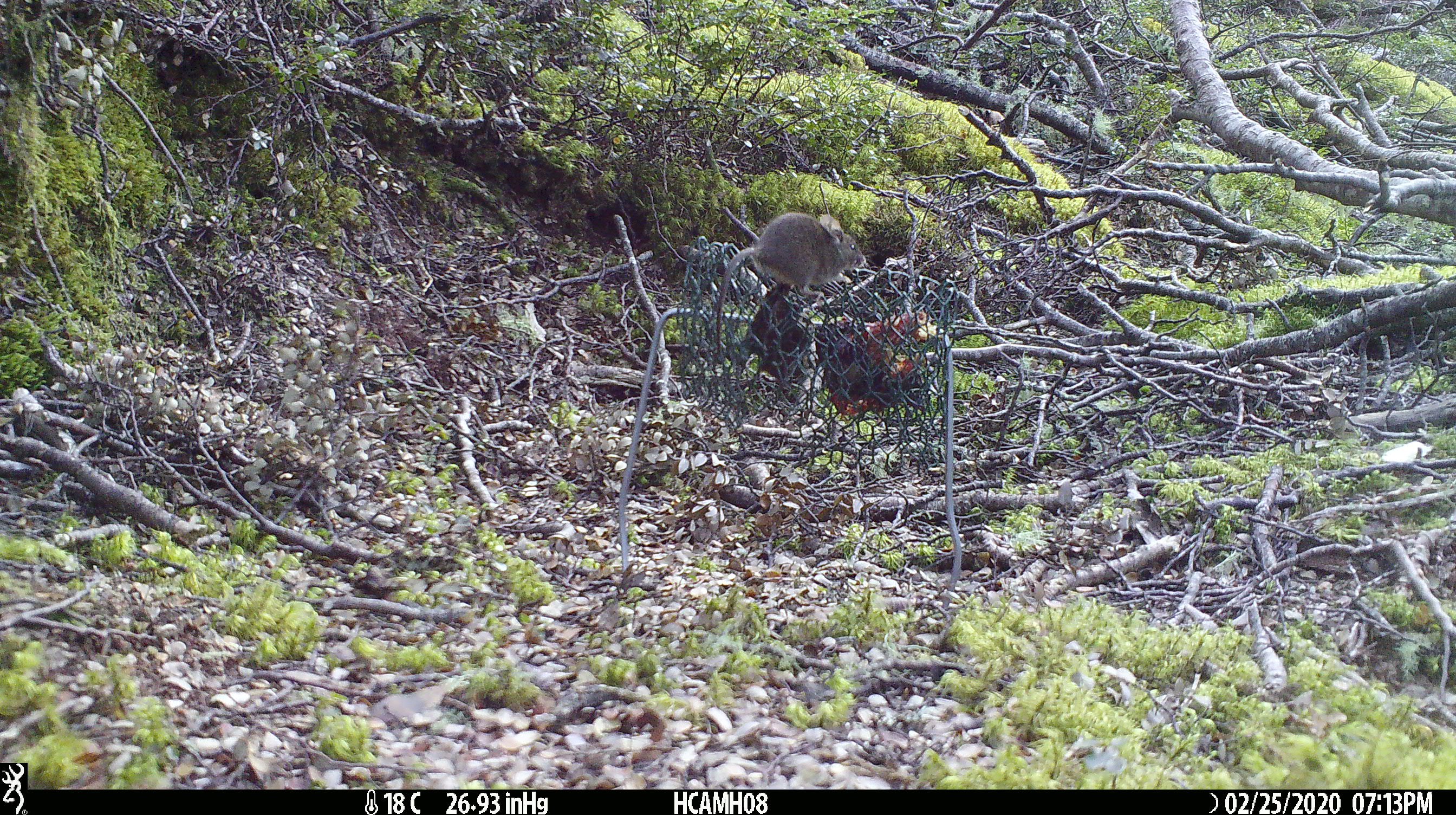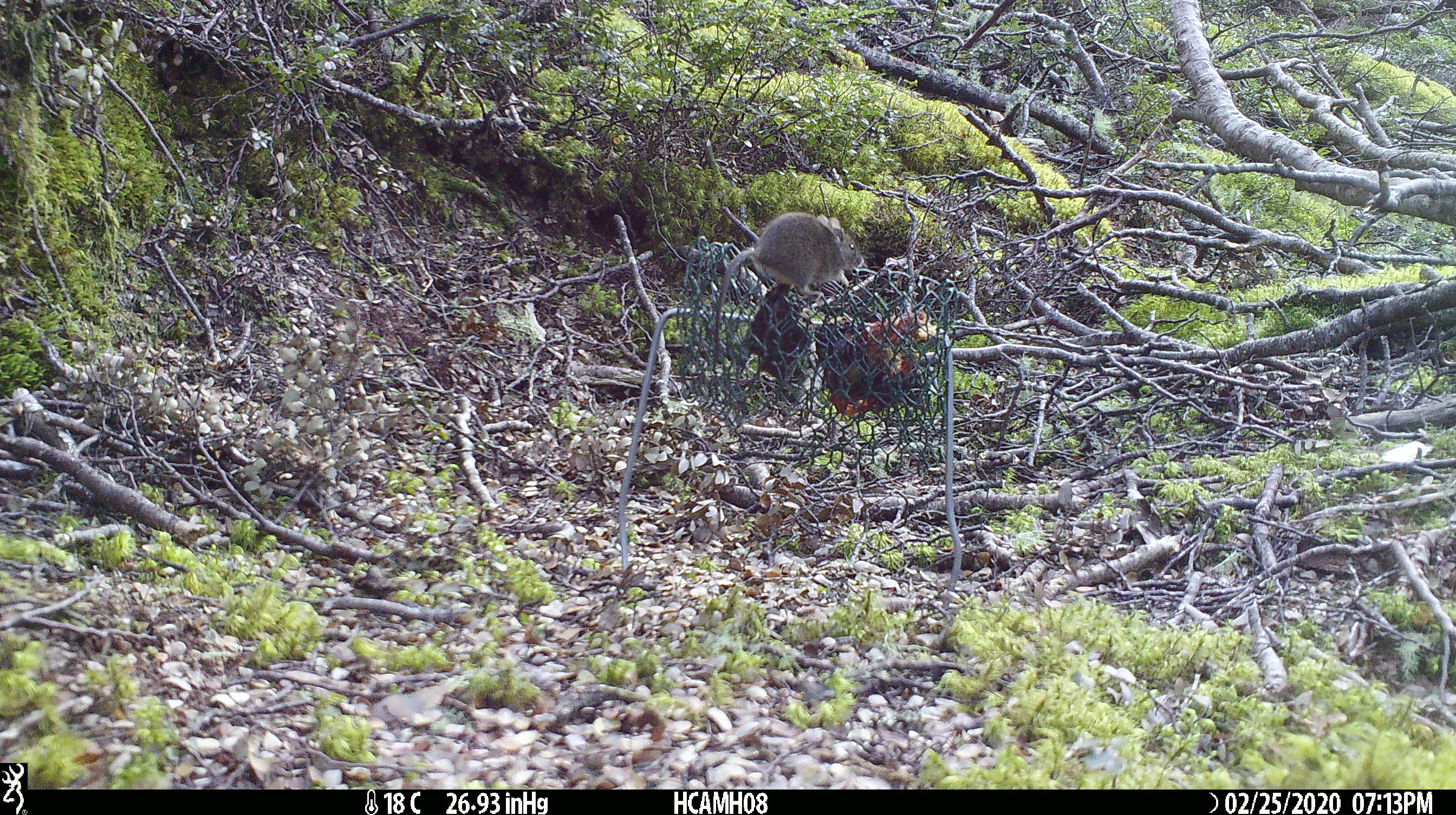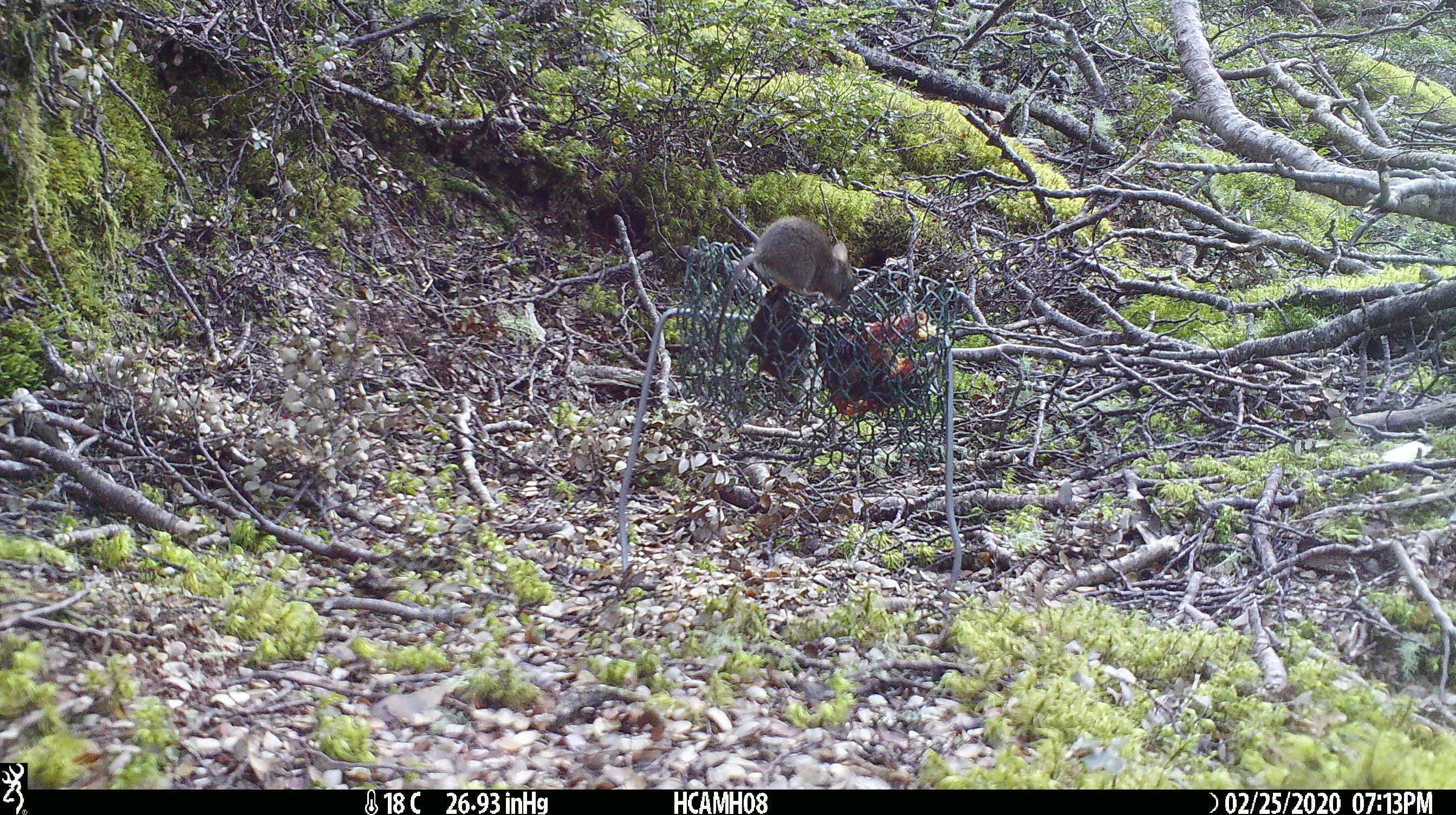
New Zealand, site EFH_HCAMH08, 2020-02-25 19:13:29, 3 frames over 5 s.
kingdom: Animalia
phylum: Chordata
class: Mammalia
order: Rodentia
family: Muridae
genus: Mus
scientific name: Mus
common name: mouse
Mouse (Mus).